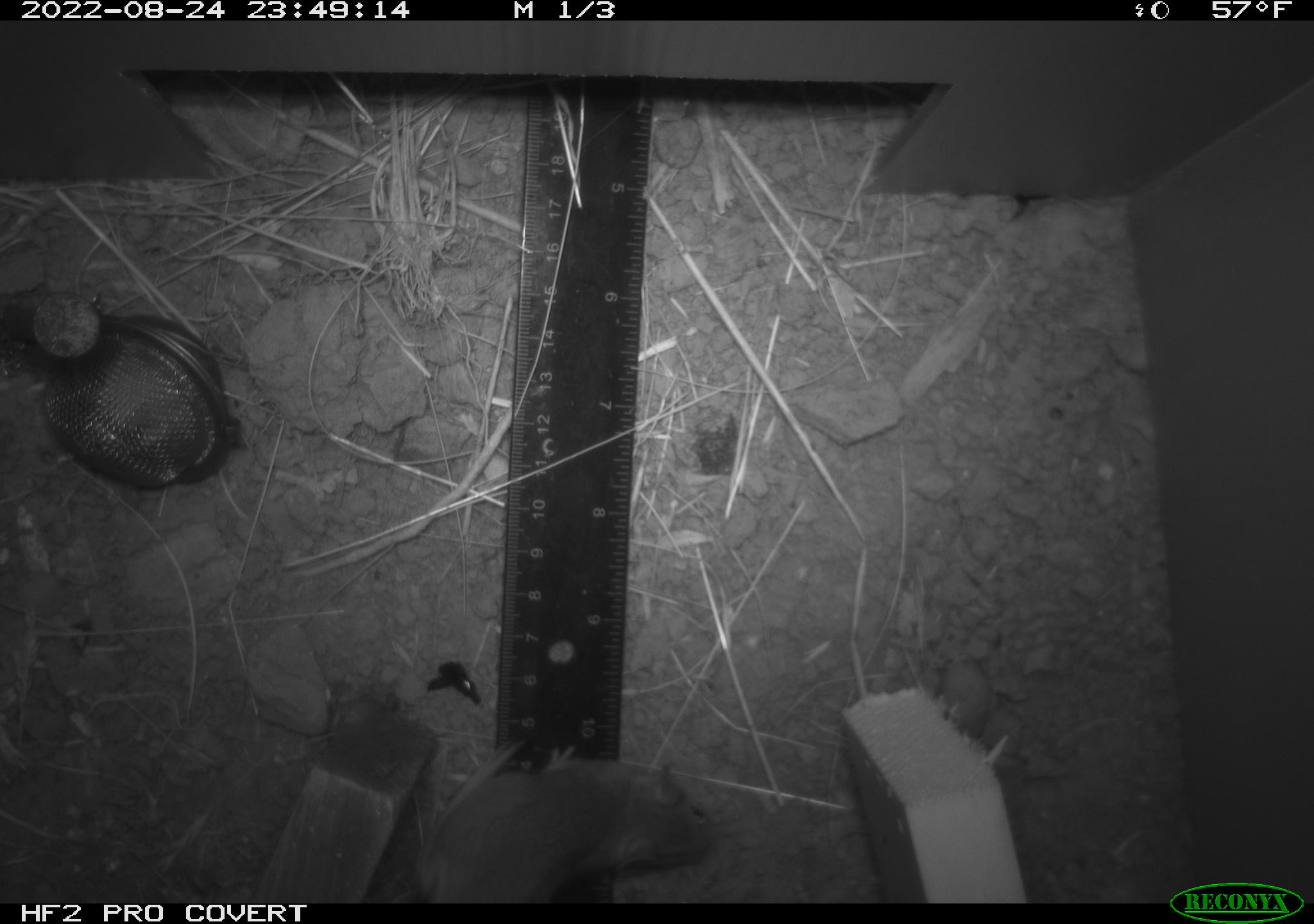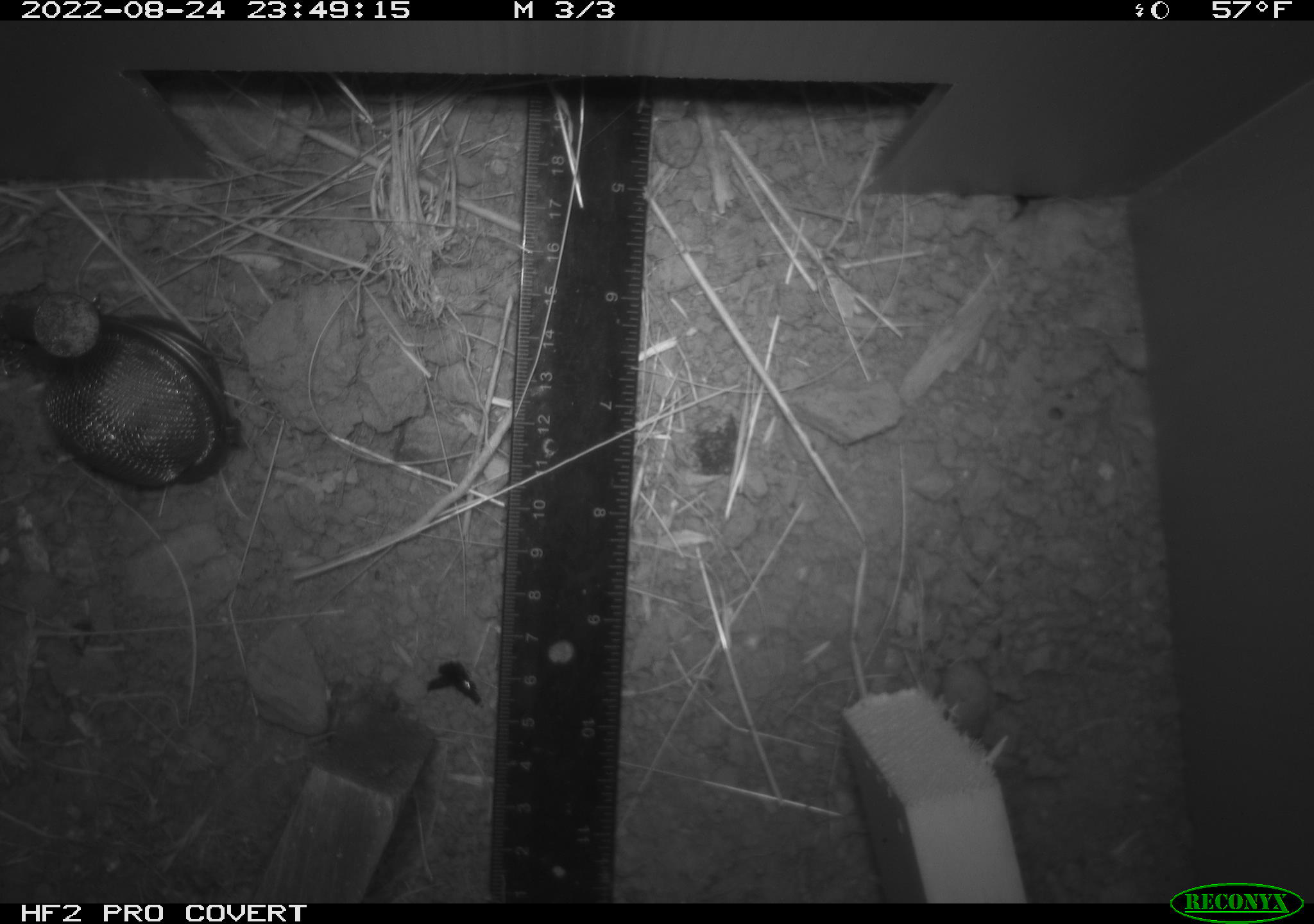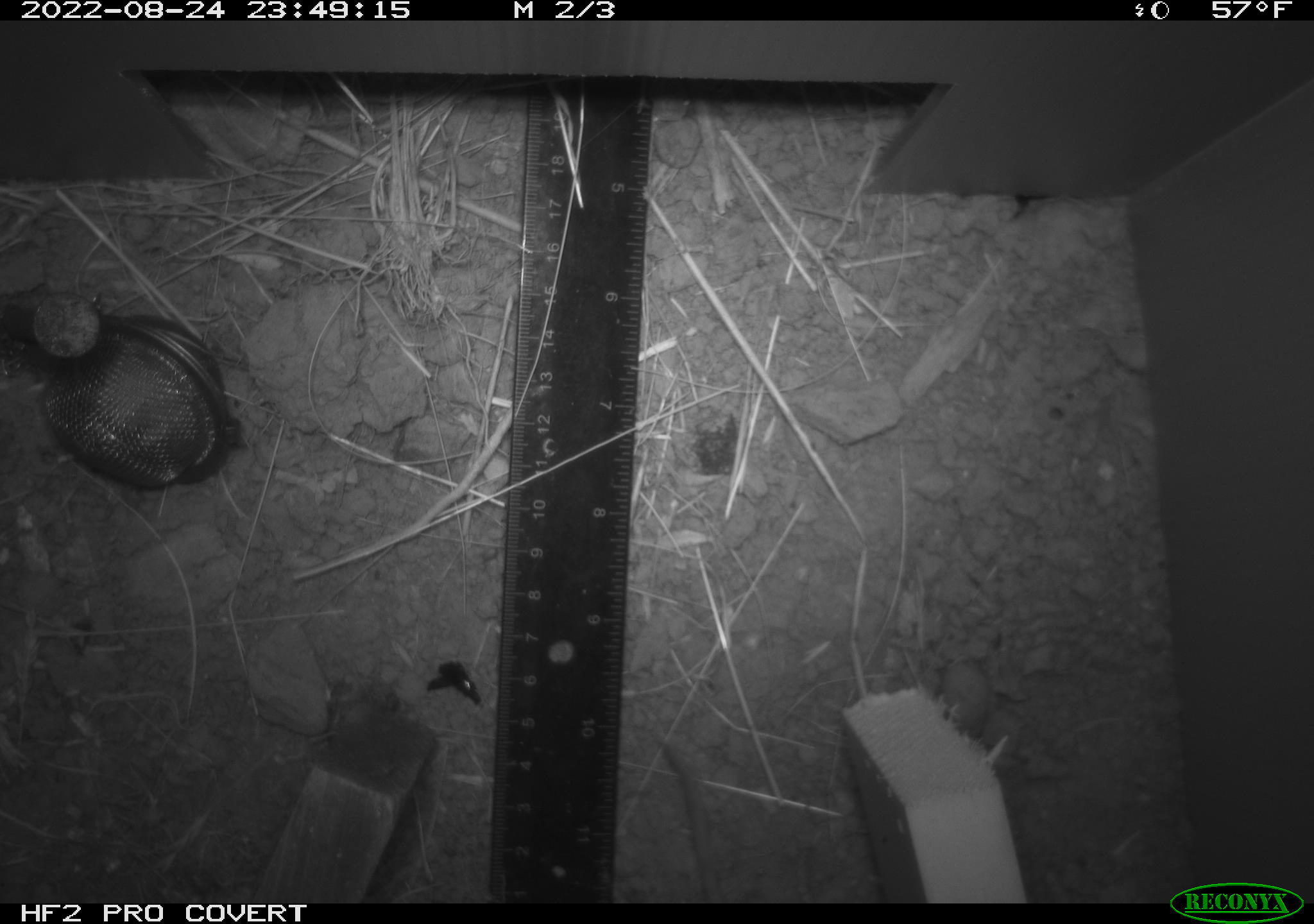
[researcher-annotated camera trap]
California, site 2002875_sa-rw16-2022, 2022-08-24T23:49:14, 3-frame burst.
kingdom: Animalia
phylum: Chordata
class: Mammalia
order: Rodentia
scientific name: Rodentia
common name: mouse species